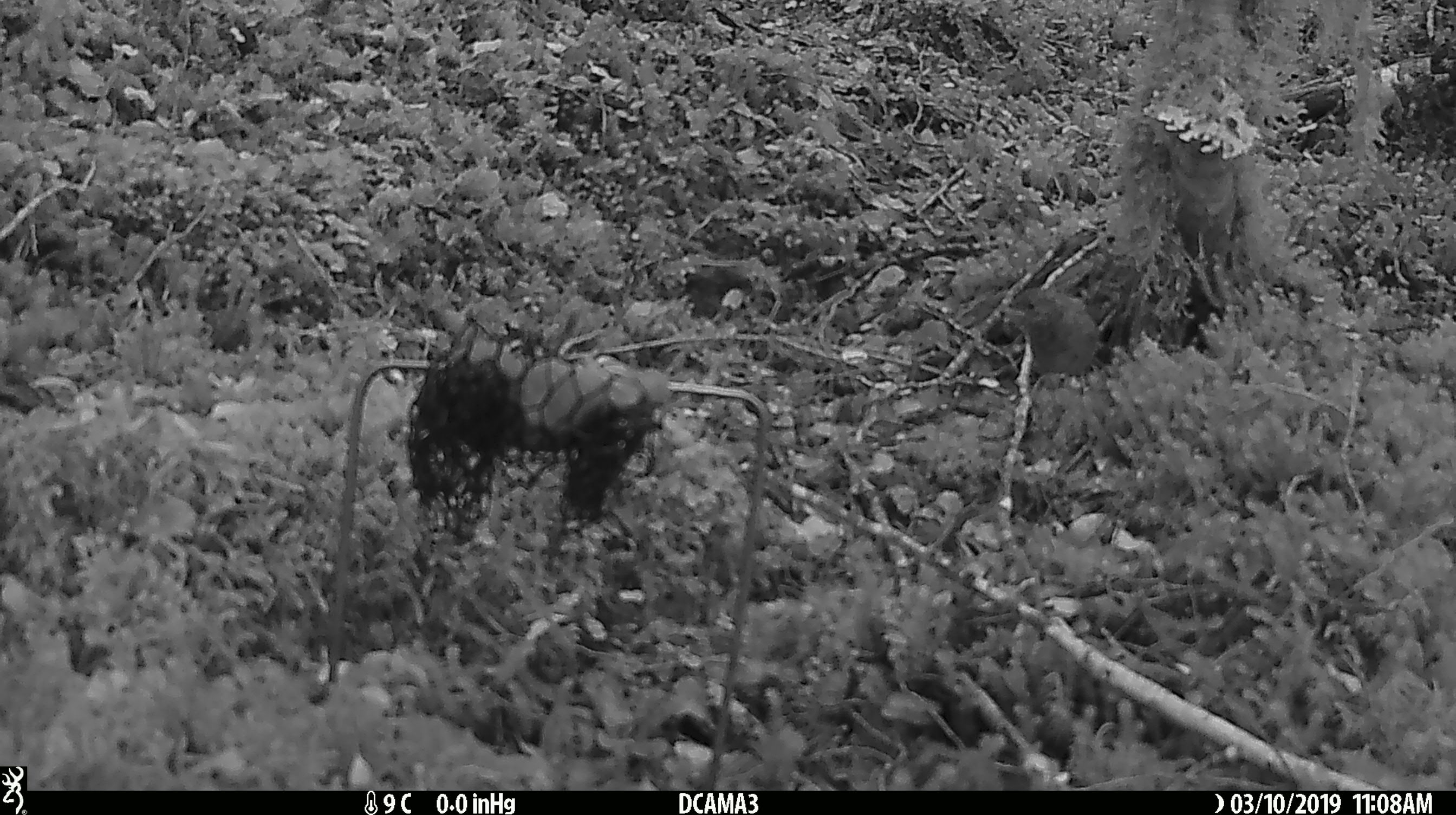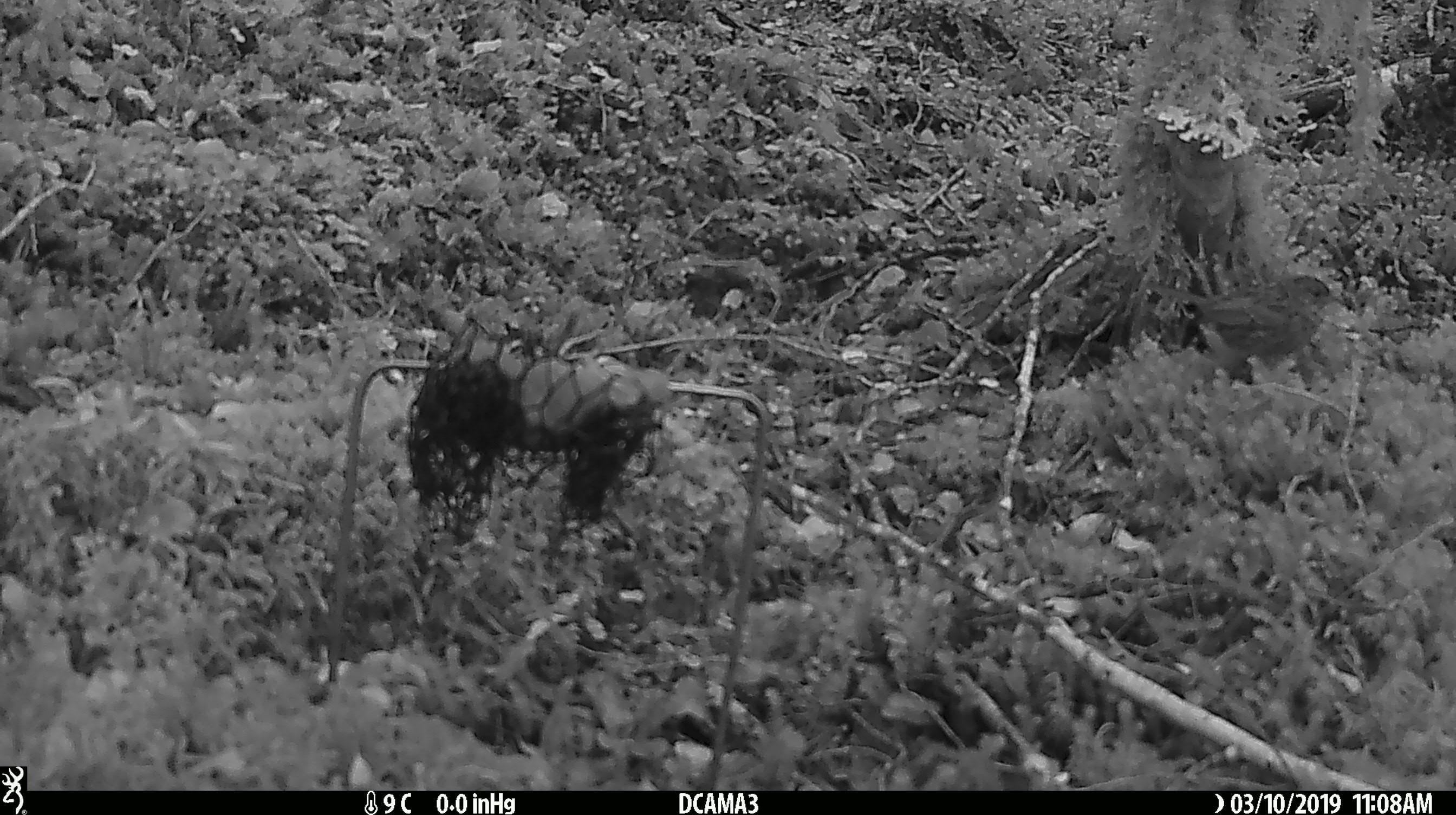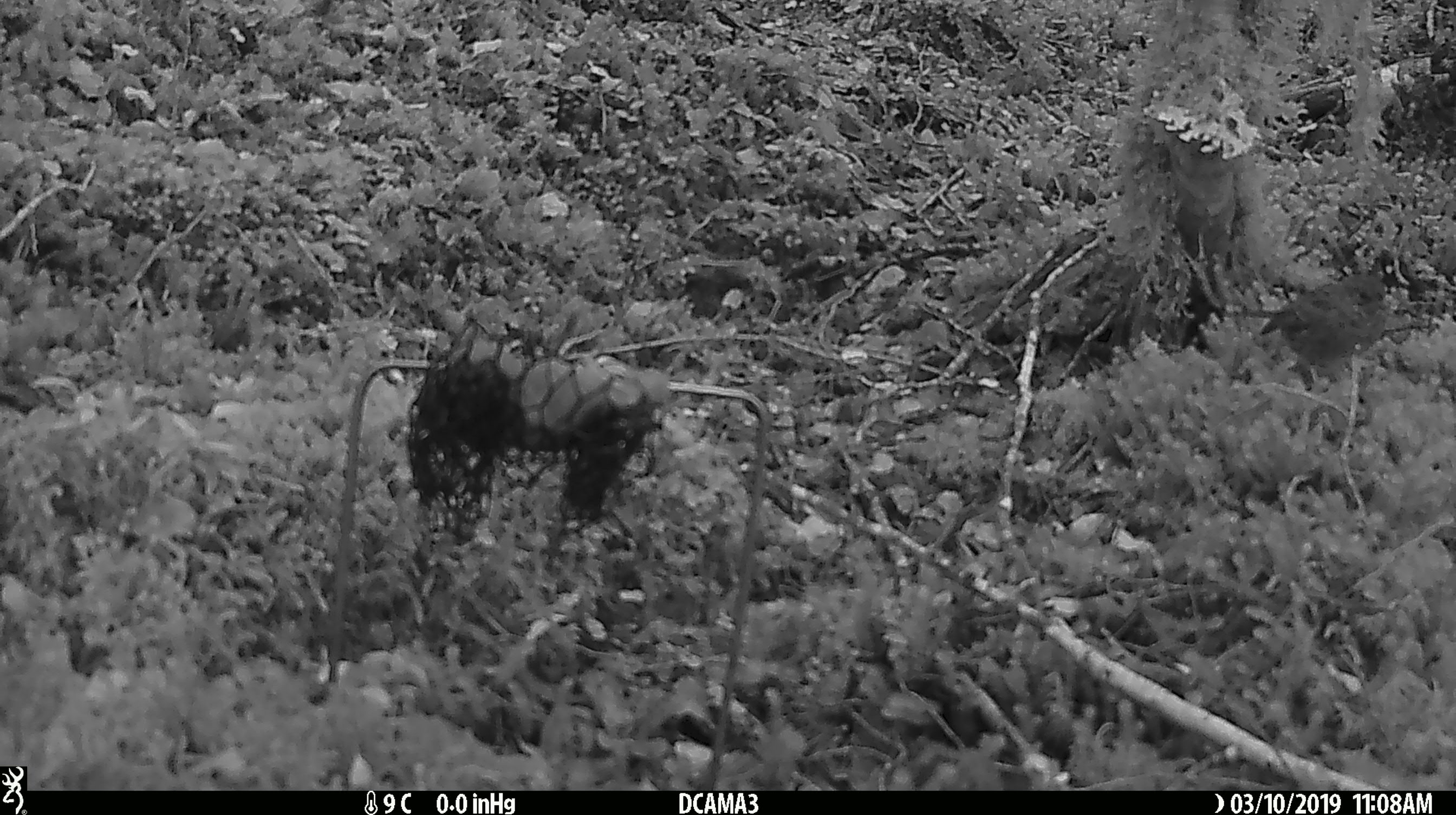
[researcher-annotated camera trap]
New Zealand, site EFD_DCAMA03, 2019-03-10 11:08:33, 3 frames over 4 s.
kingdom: Animalia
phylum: Chordata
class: Aves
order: Passeriformes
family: Prunellidae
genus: Prunella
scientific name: Prunella modularis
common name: dunnock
Dunnock (Prunella modularis).